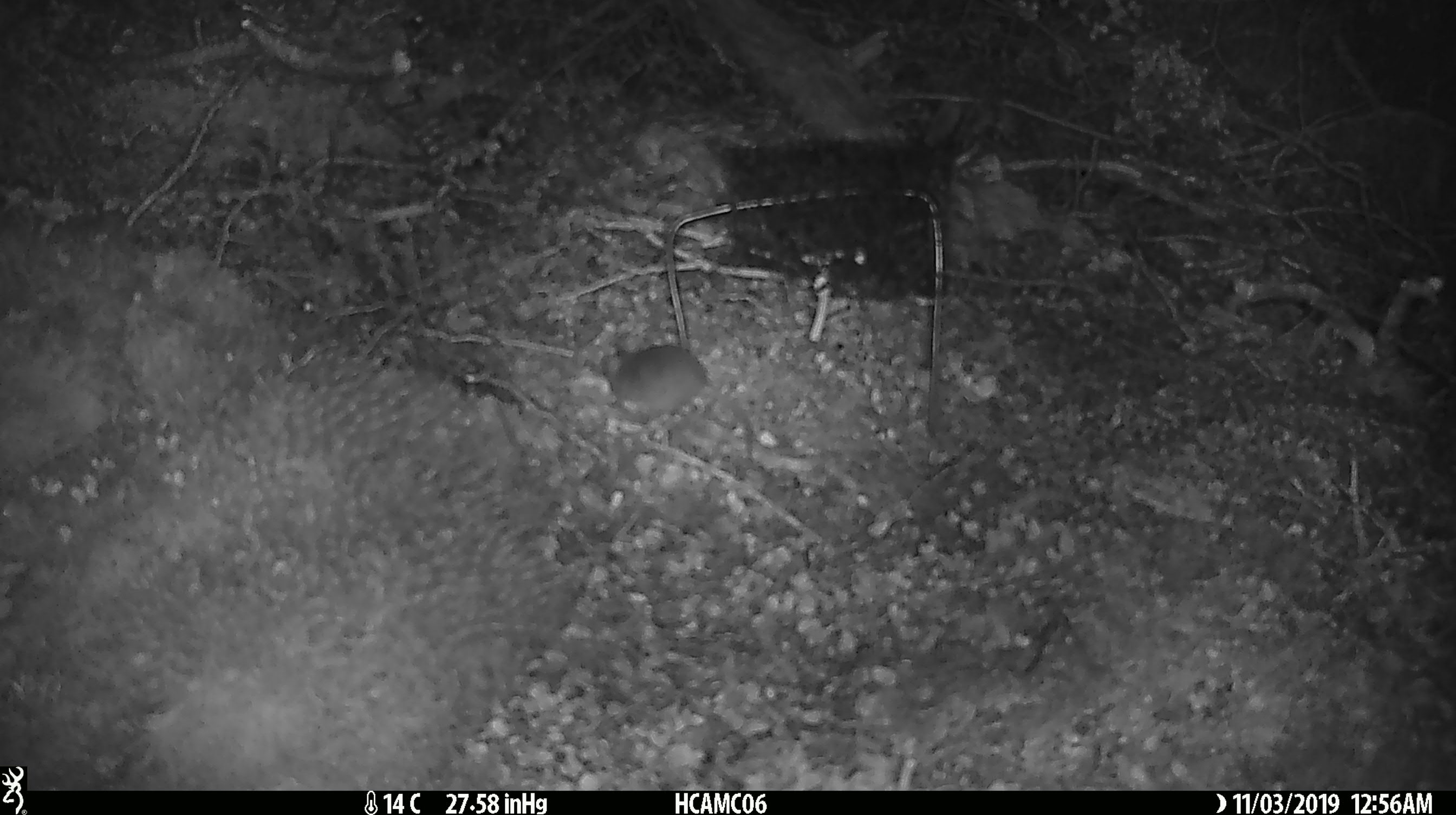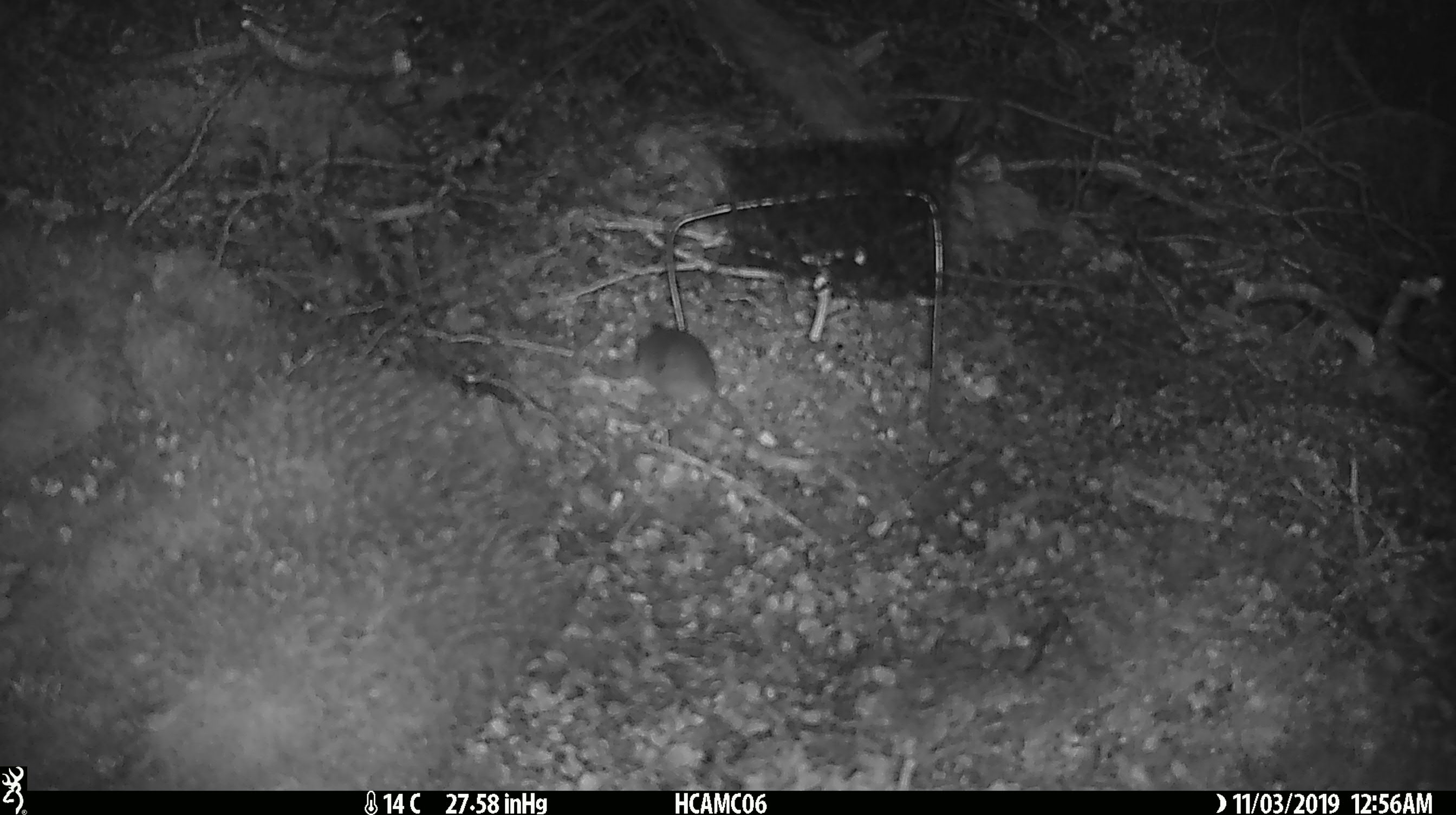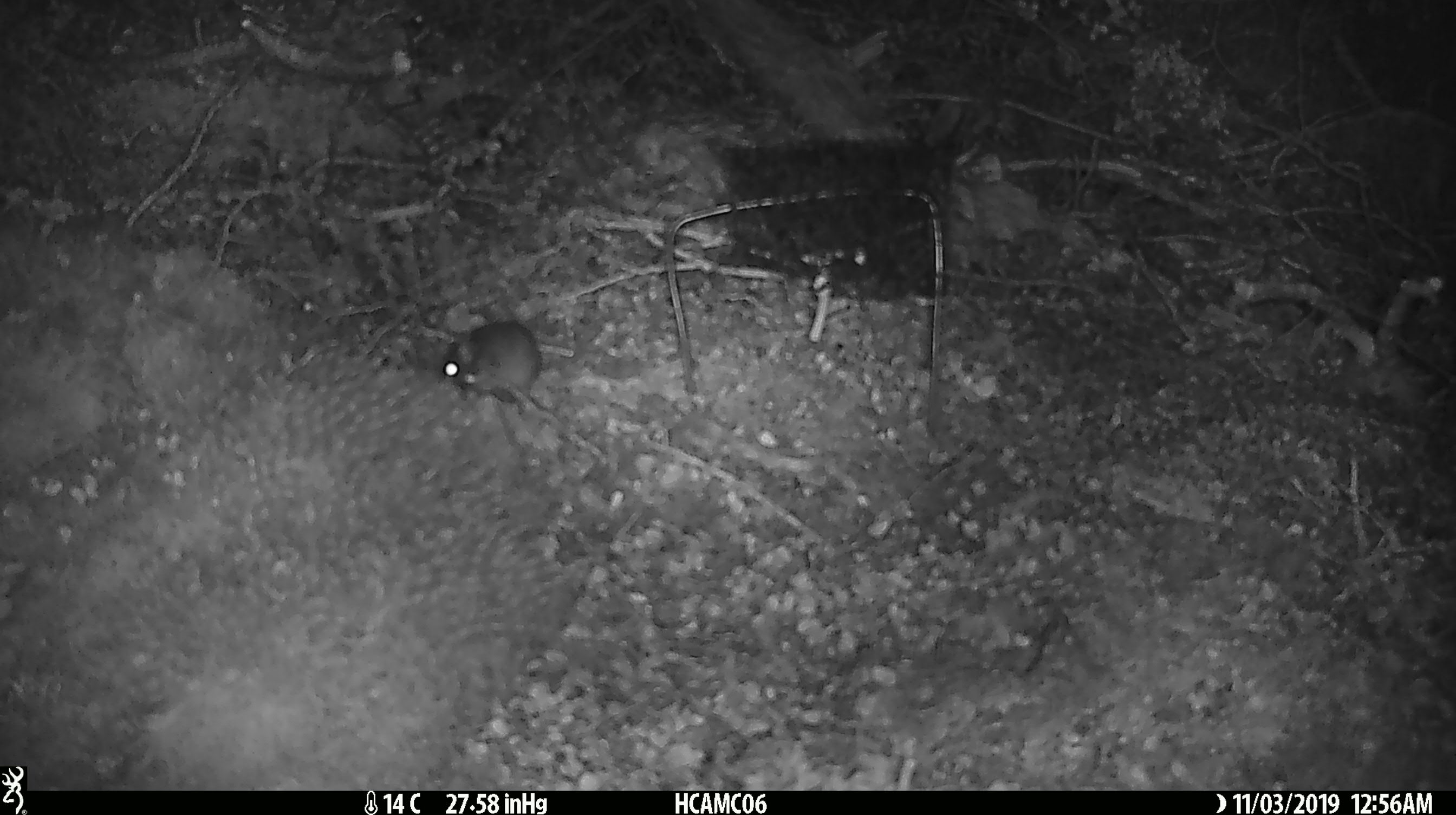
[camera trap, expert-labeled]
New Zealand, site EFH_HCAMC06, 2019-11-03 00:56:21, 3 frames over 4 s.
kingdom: Animalia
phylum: Chordata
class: Mammalia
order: Rodentia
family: Muridae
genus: Mus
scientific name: Mus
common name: mouse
Mouse (Mus).